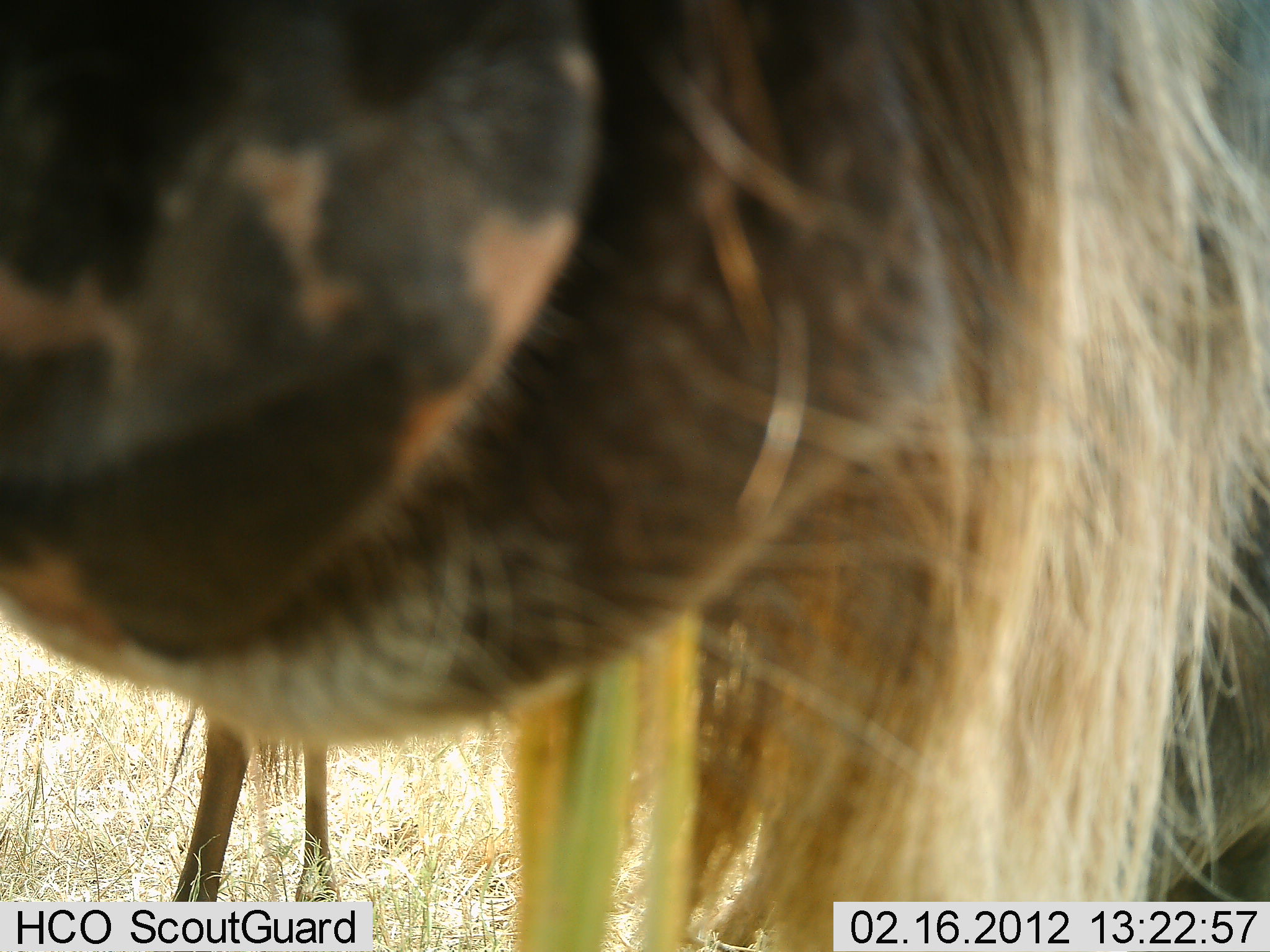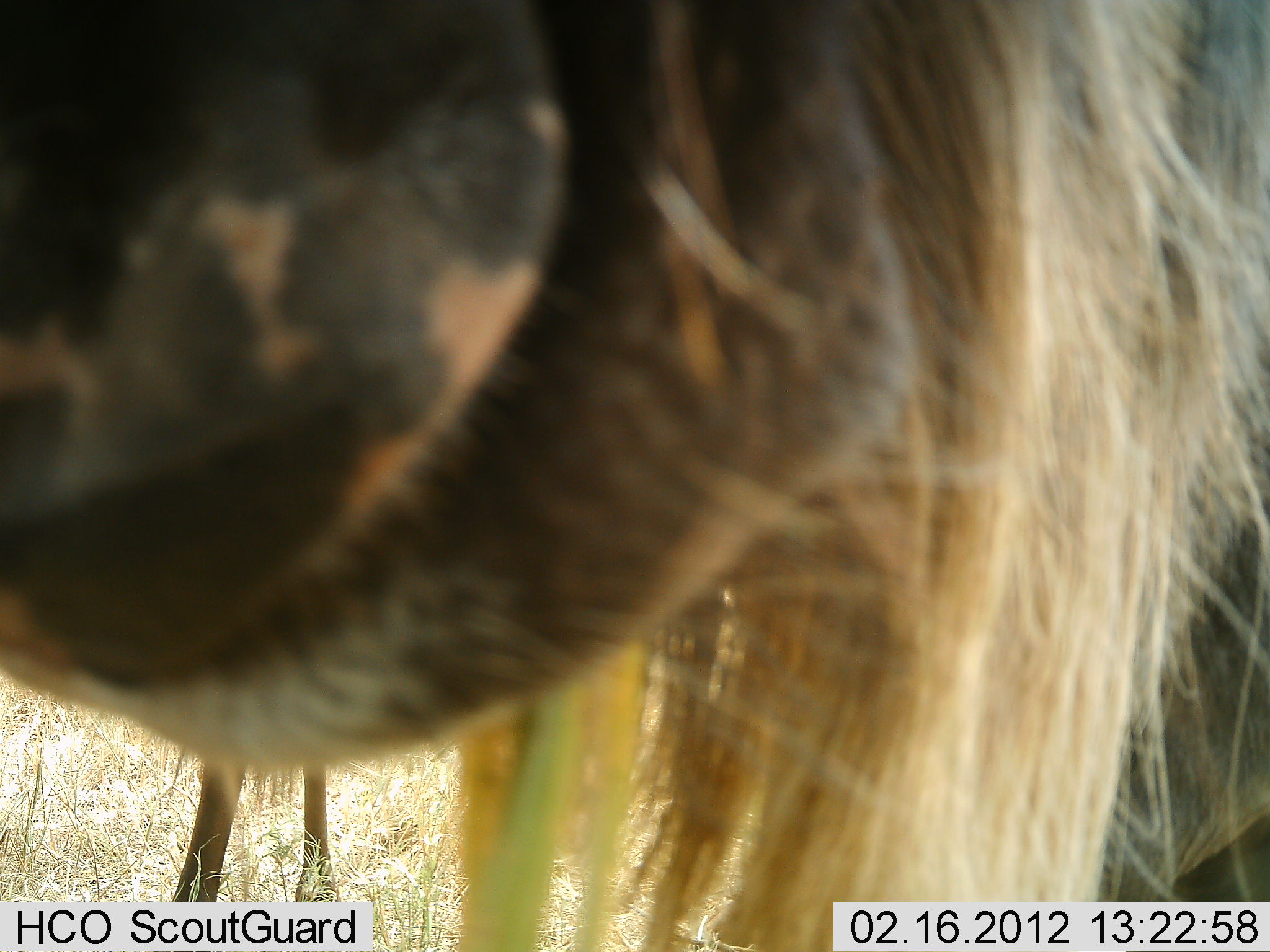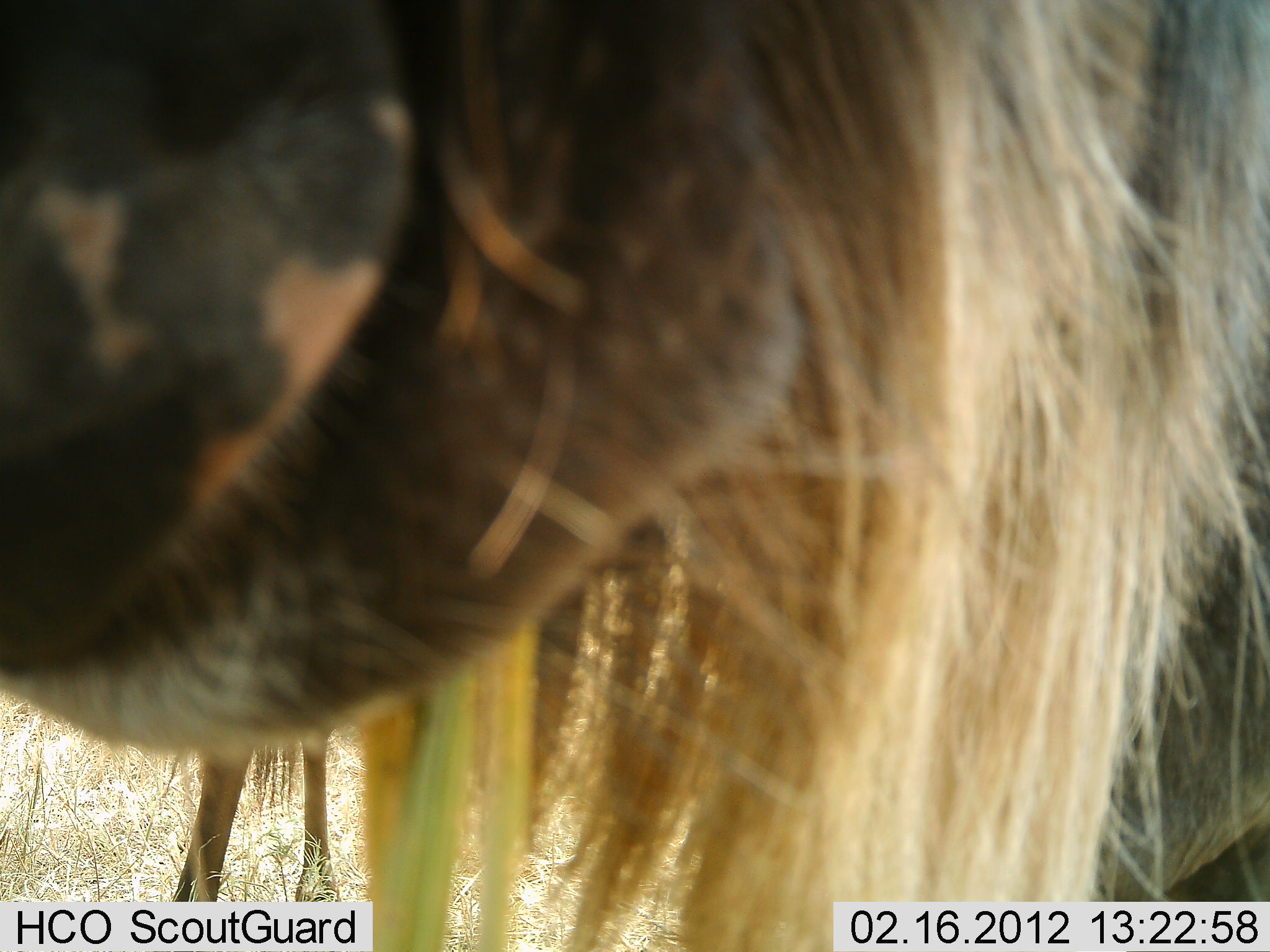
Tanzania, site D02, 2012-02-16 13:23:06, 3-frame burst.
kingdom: Animalia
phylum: Chordata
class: Mammalia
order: Artiodactyla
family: Bovidae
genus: Connochaetes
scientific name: Connochaetes taurinus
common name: blue wildebeest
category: wildebeest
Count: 2.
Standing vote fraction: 86%.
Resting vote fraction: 0%.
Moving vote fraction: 5%.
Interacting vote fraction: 10%.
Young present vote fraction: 5%.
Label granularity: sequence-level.